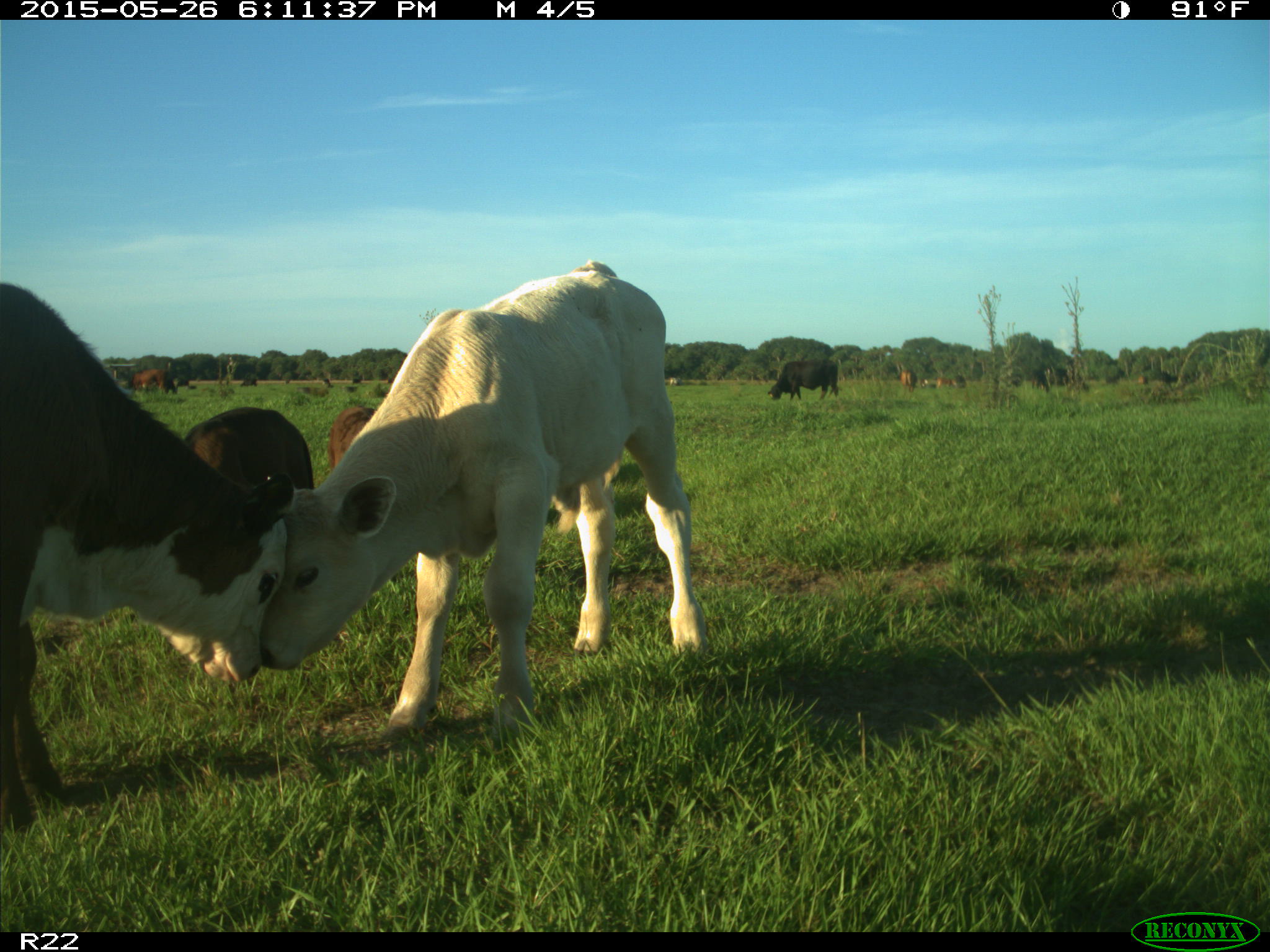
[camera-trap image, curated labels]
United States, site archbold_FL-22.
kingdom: Animalia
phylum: Chordata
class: Mammalia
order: Artiodactyla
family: Bovidae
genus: Bos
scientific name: Bos taurus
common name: domestic cow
Bos taurus (domestic cow).